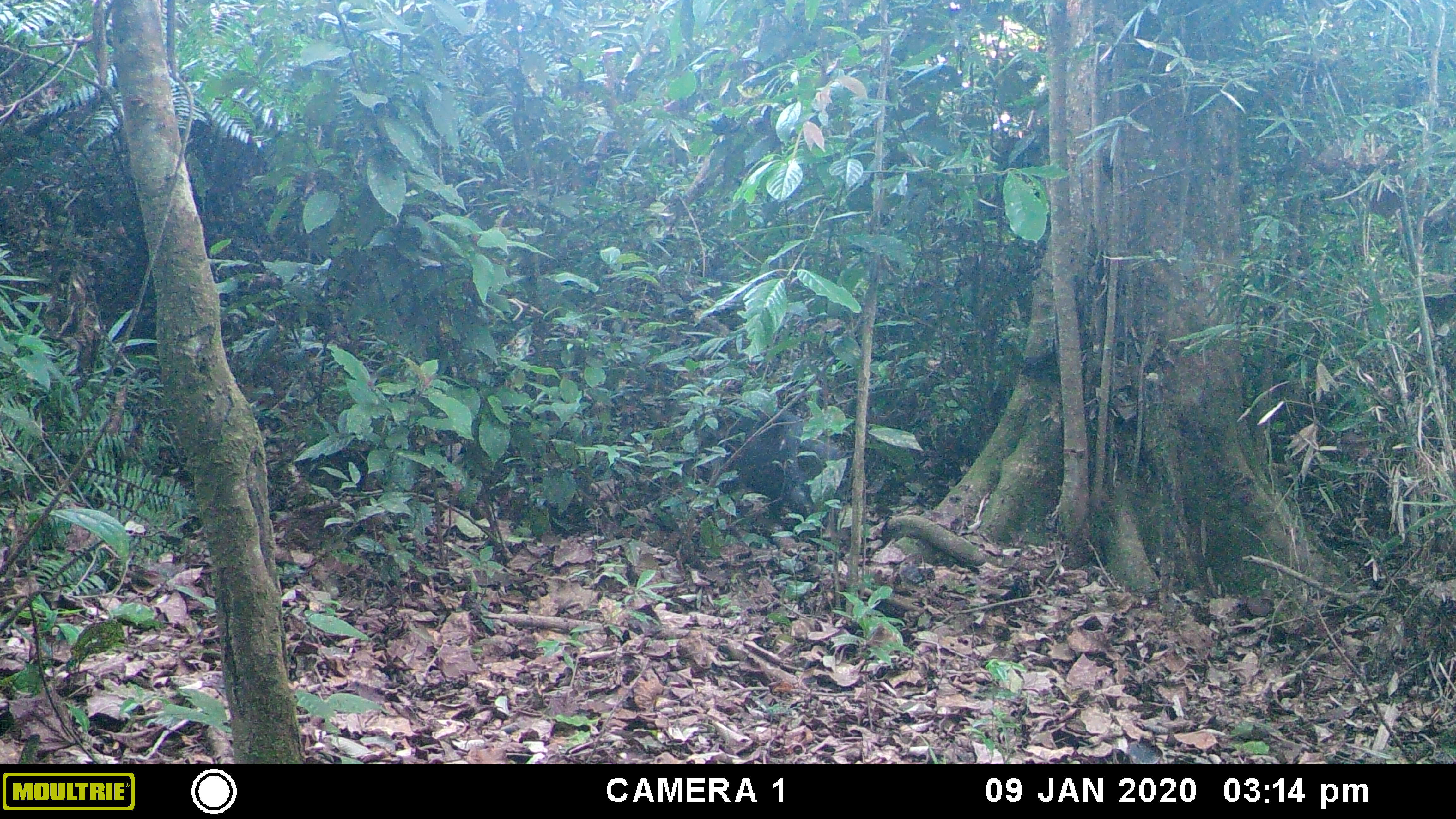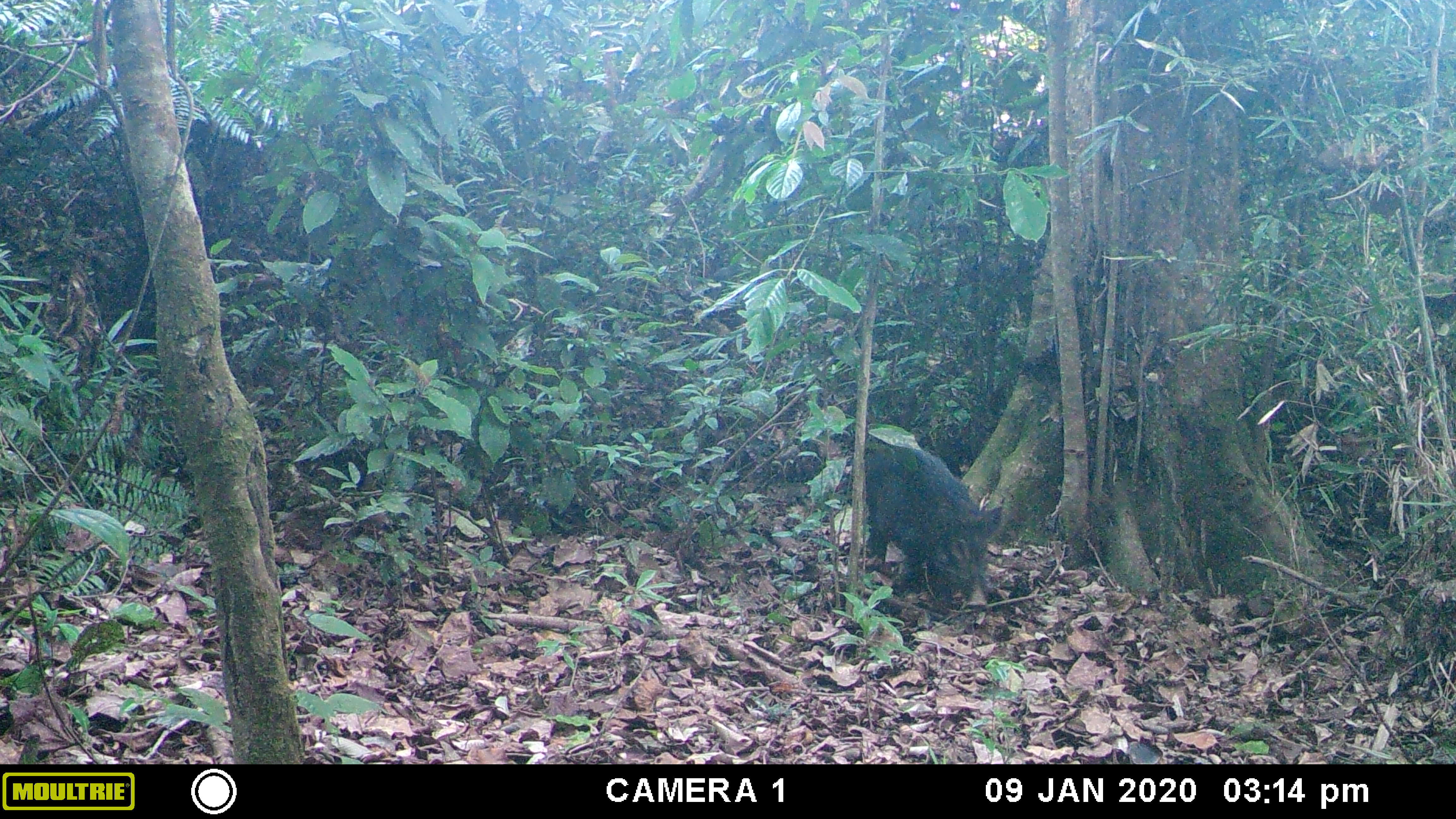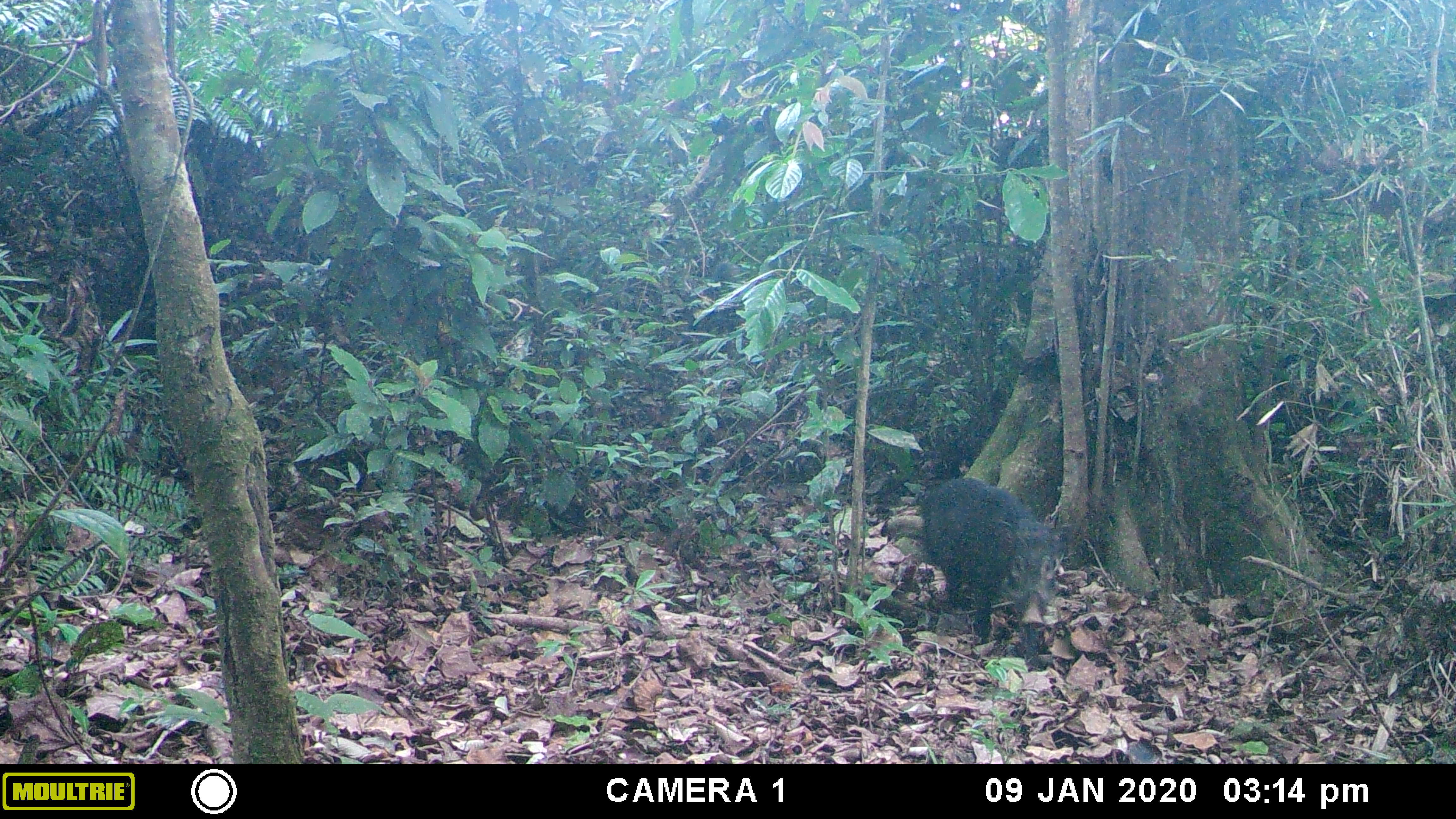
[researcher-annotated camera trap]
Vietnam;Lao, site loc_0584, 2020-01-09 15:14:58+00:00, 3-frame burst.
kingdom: Animalia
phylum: Chordata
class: Mammalia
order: Carnivora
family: Mustelidae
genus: Martes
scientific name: Martes flavigula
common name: yellow-throated marten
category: yellow throated marten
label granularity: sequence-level